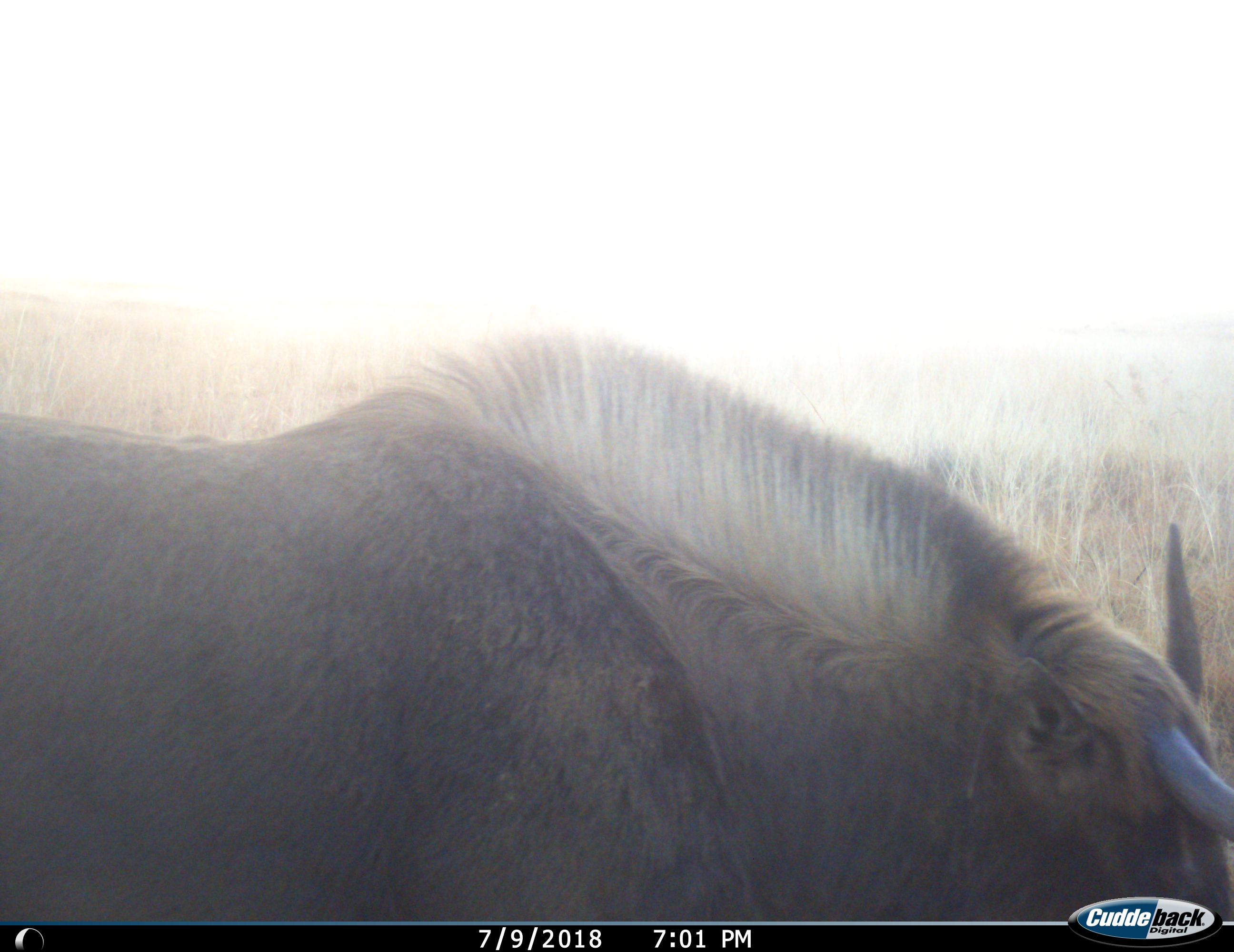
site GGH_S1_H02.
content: unidentified animal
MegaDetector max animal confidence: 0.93